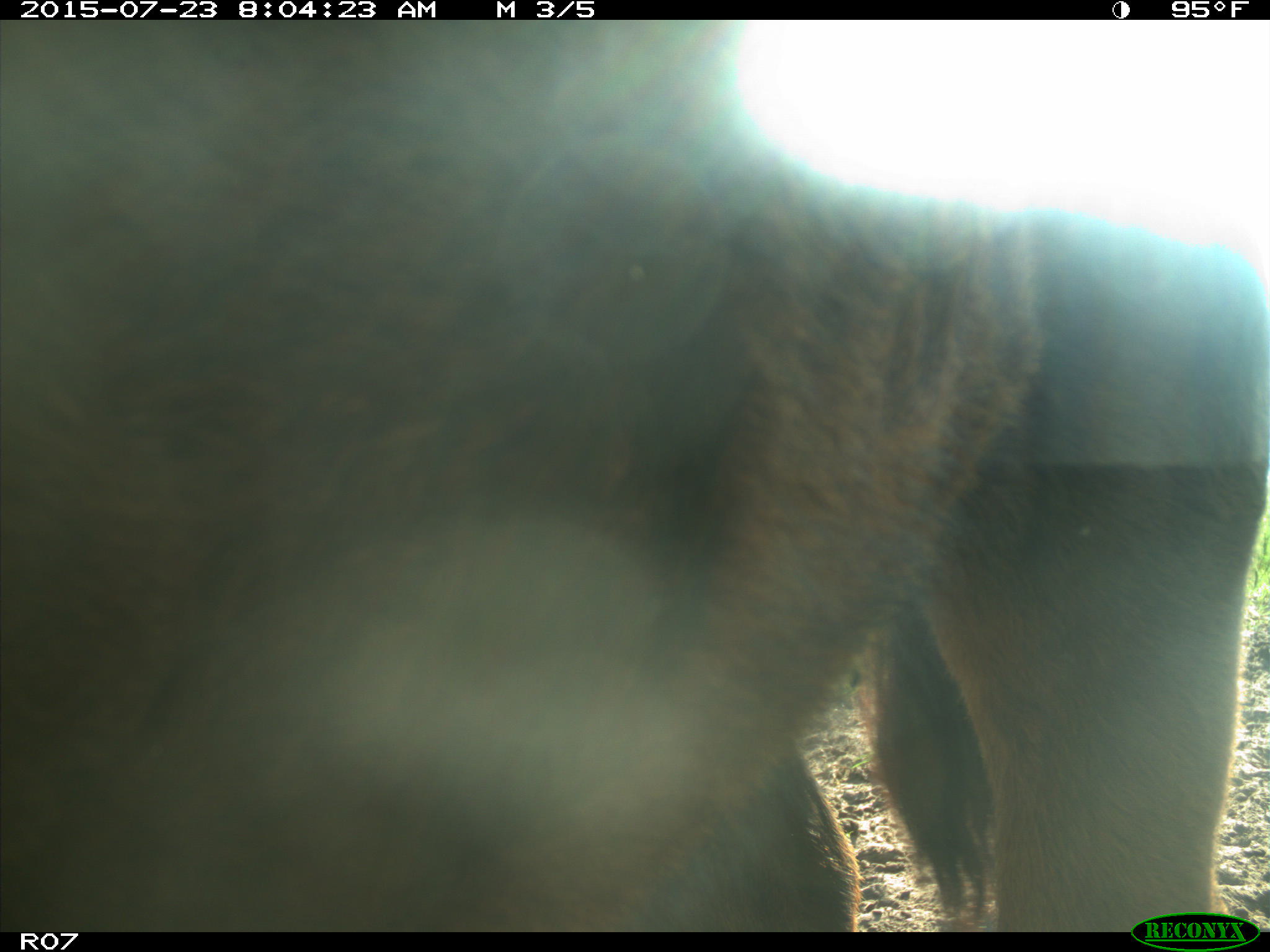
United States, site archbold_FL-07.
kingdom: Animalia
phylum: Chordata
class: Mammalia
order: Artiodactyla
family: Bovidae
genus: Bos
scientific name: Bos taurus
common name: domestic cow